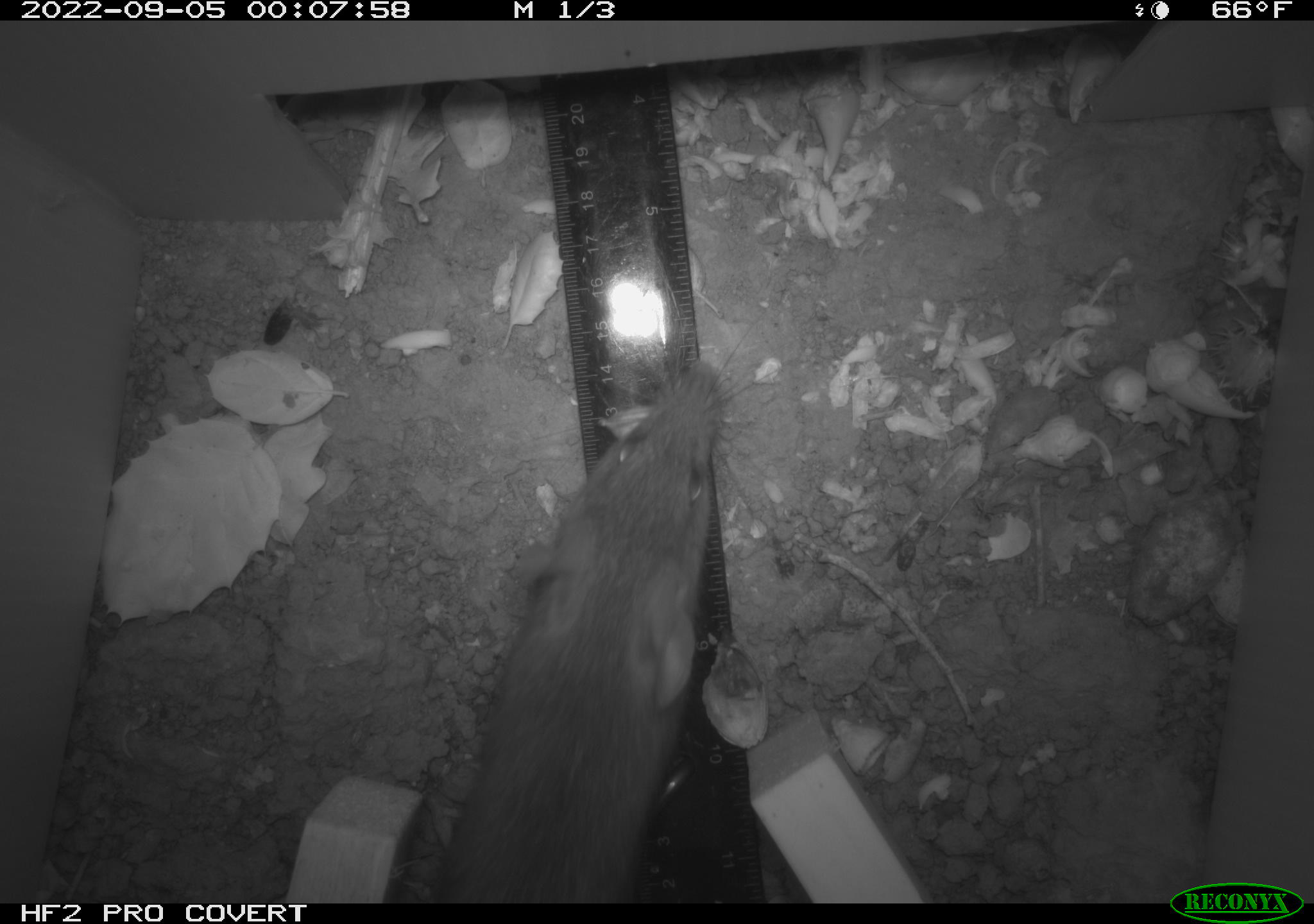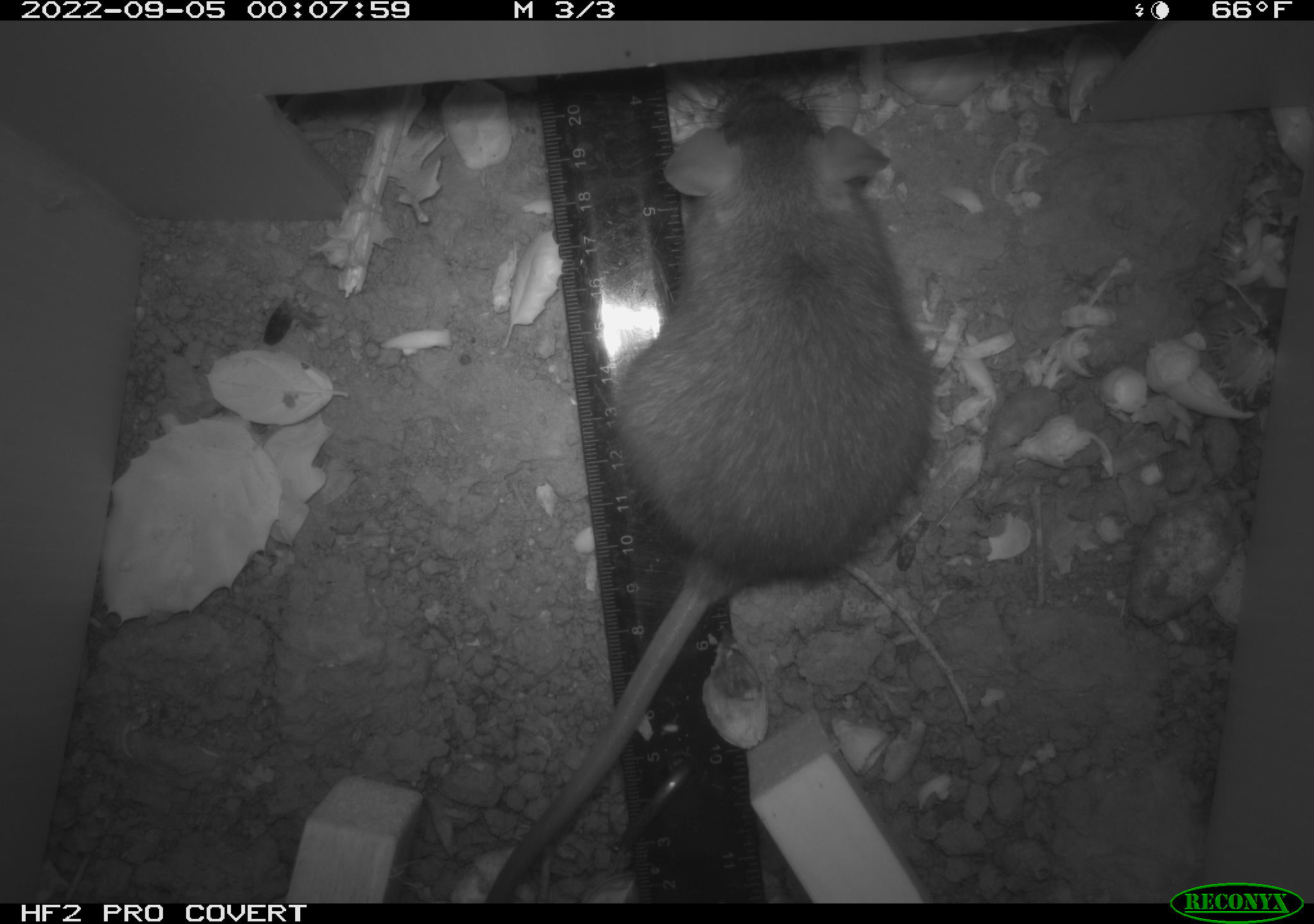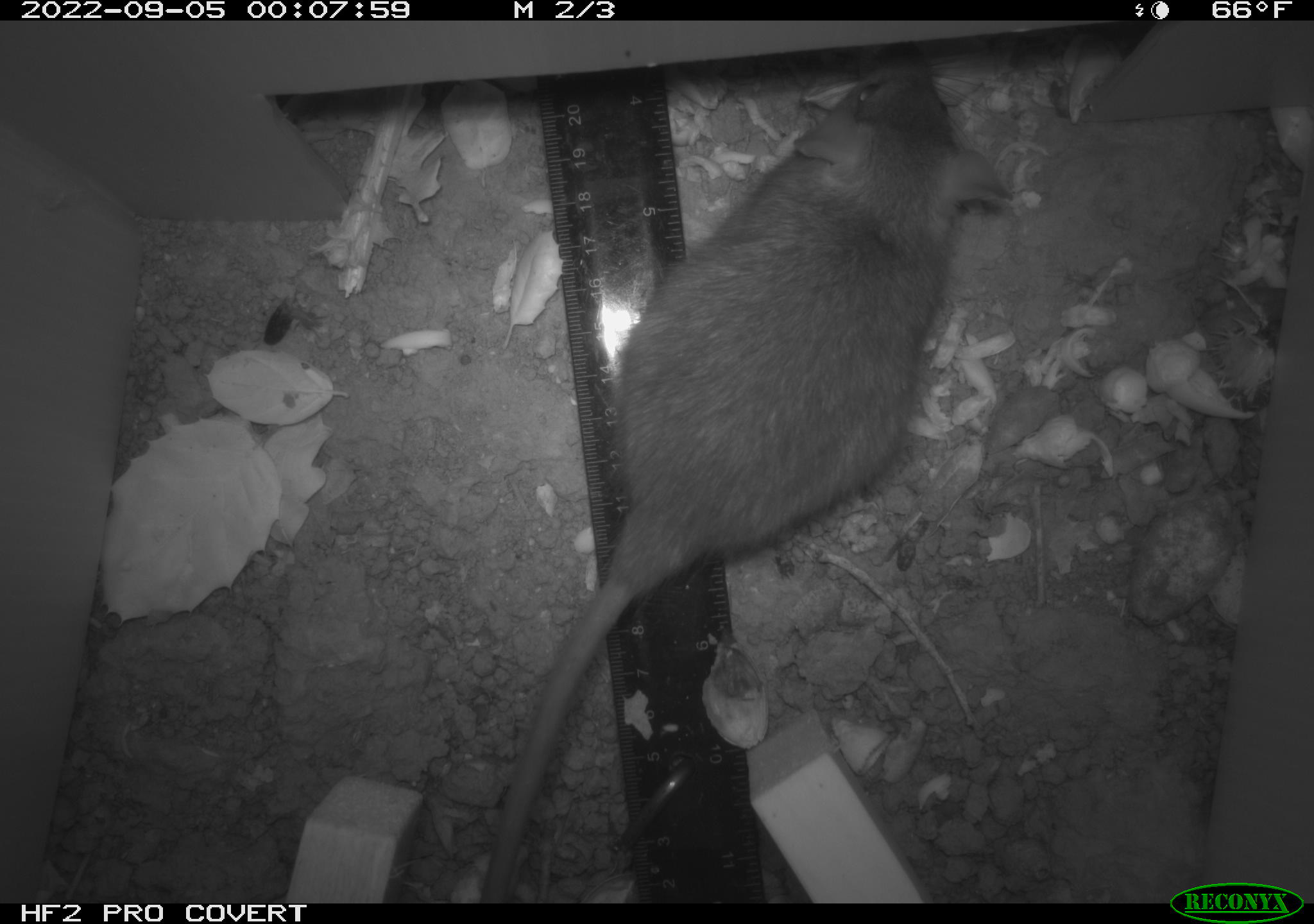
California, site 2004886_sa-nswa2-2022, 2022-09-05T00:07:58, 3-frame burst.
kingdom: Animalia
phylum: Chordata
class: Mammalia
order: Rodentia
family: Muridae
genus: Rattus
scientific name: Rattus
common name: rat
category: rattus species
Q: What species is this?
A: Rattus species (rat) (Rattus).